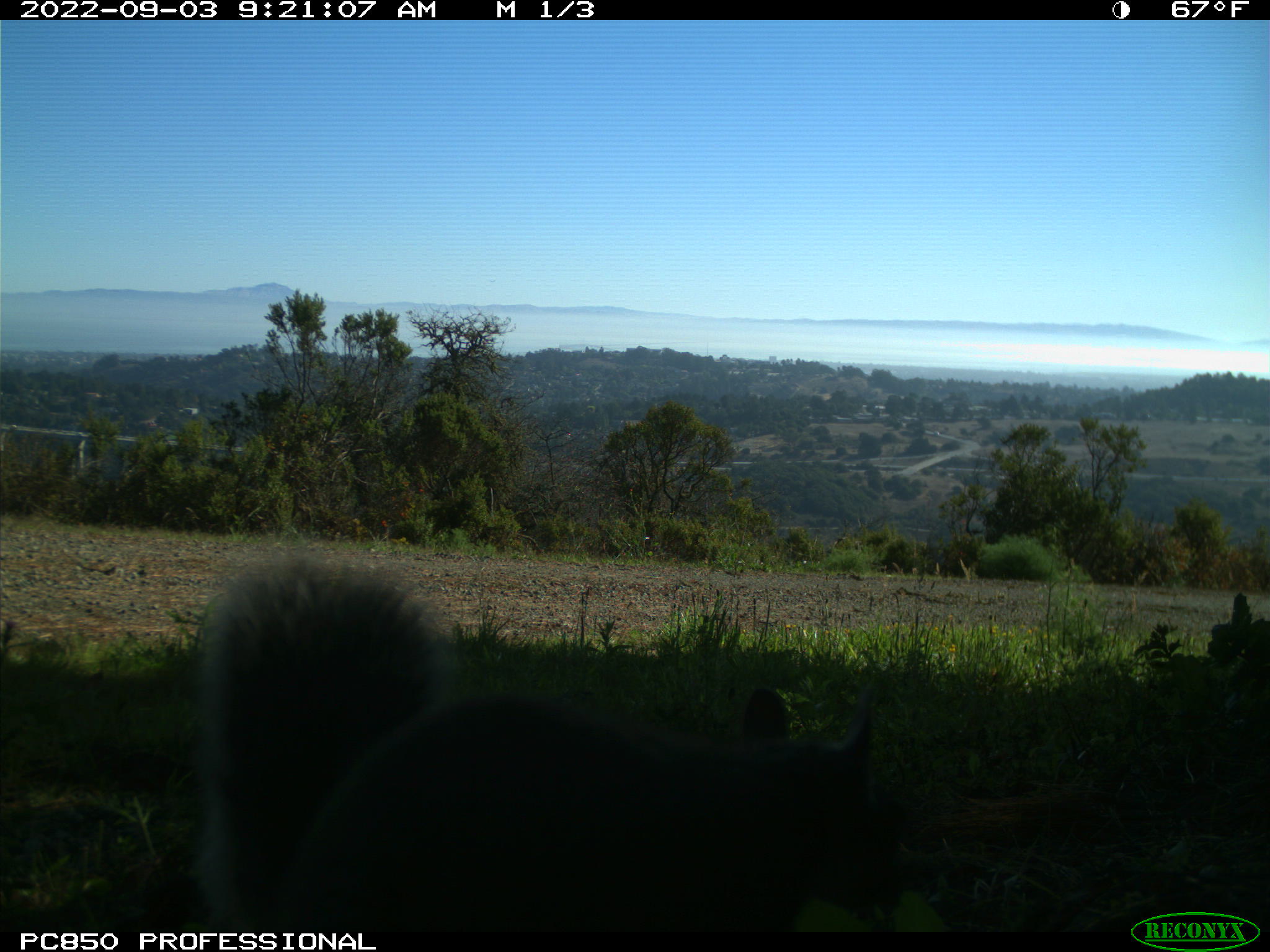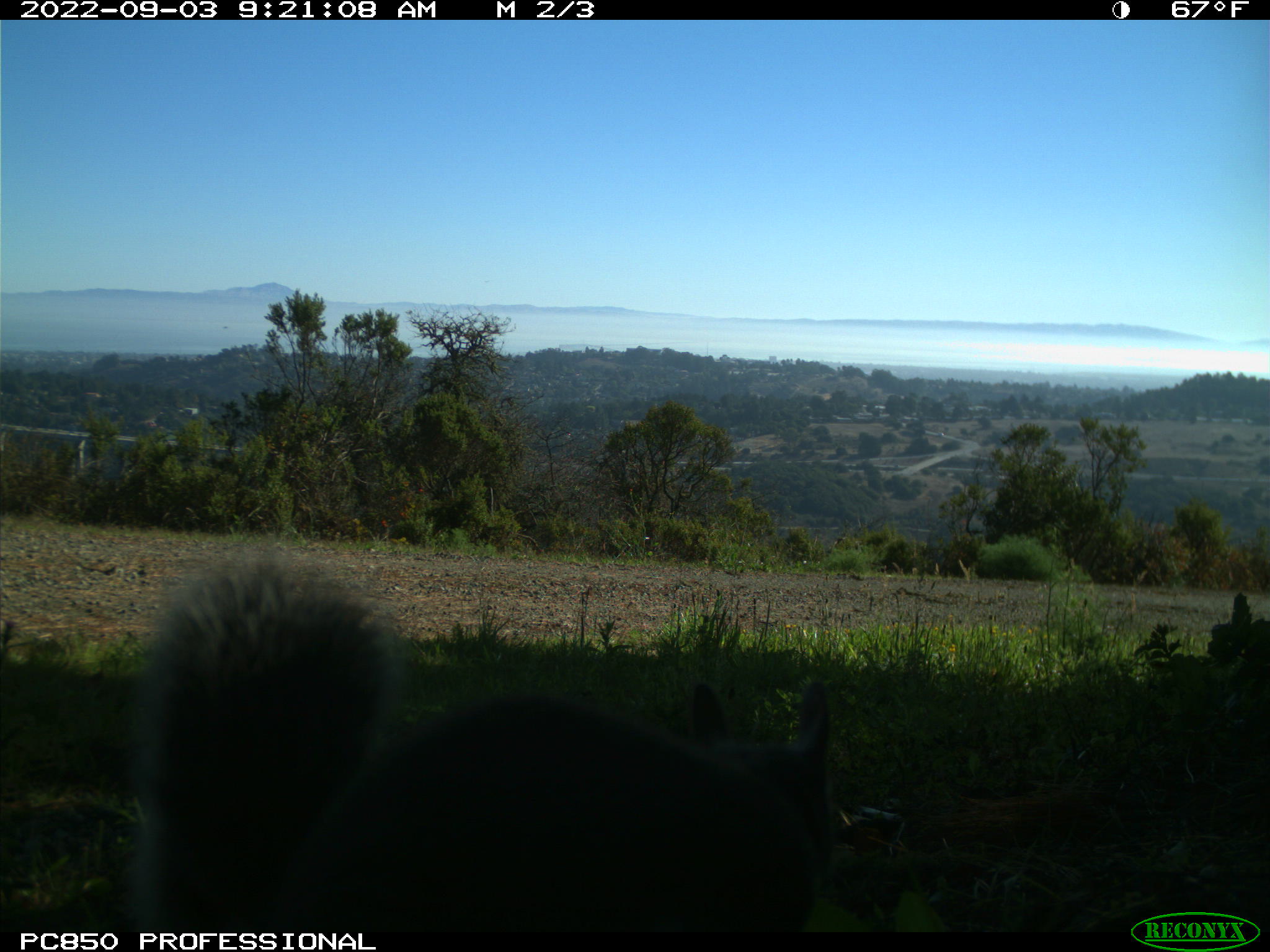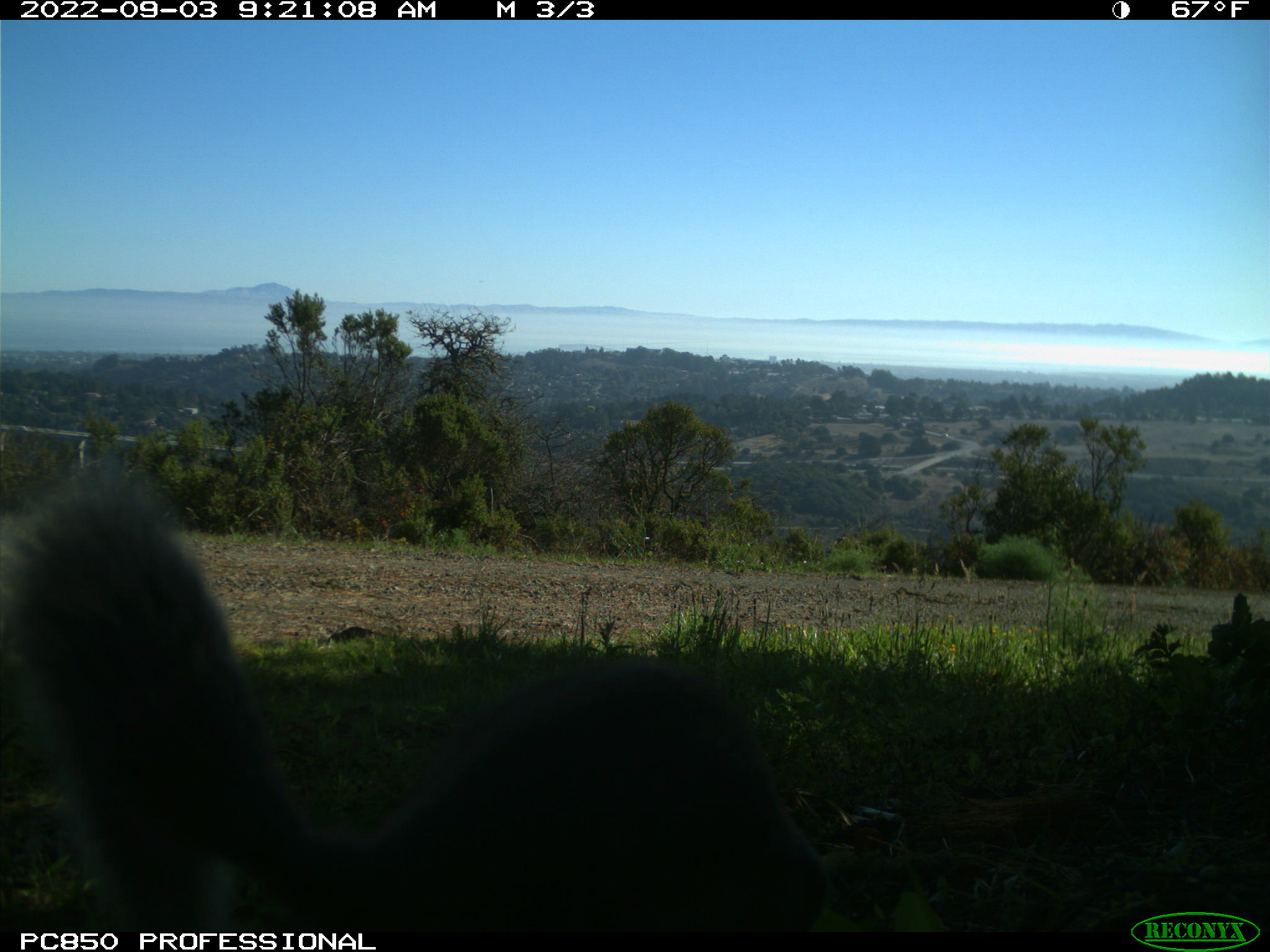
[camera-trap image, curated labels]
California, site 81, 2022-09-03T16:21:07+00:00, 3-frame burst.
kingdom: Animalia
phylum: Chordata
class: Mammalia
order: Rodentia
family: Sciuridae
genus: Sciurus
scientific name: Sciurus griseus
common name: western gray squirrel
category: western grey squirrel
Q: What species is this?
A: Western grey squirrel (western gray squirrel) (Sciurus griseus).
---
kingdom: Animalia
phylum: Chordata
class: Mammalia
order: Rodentia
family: Sciuridae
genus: Sciurus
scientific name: Sciurus carolinensis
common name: eastern gray squirrel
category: eastern grey squirrel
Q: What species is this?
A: Eastern grey squirrel (eastern gray squirrel) (Sciurus carolinensis).